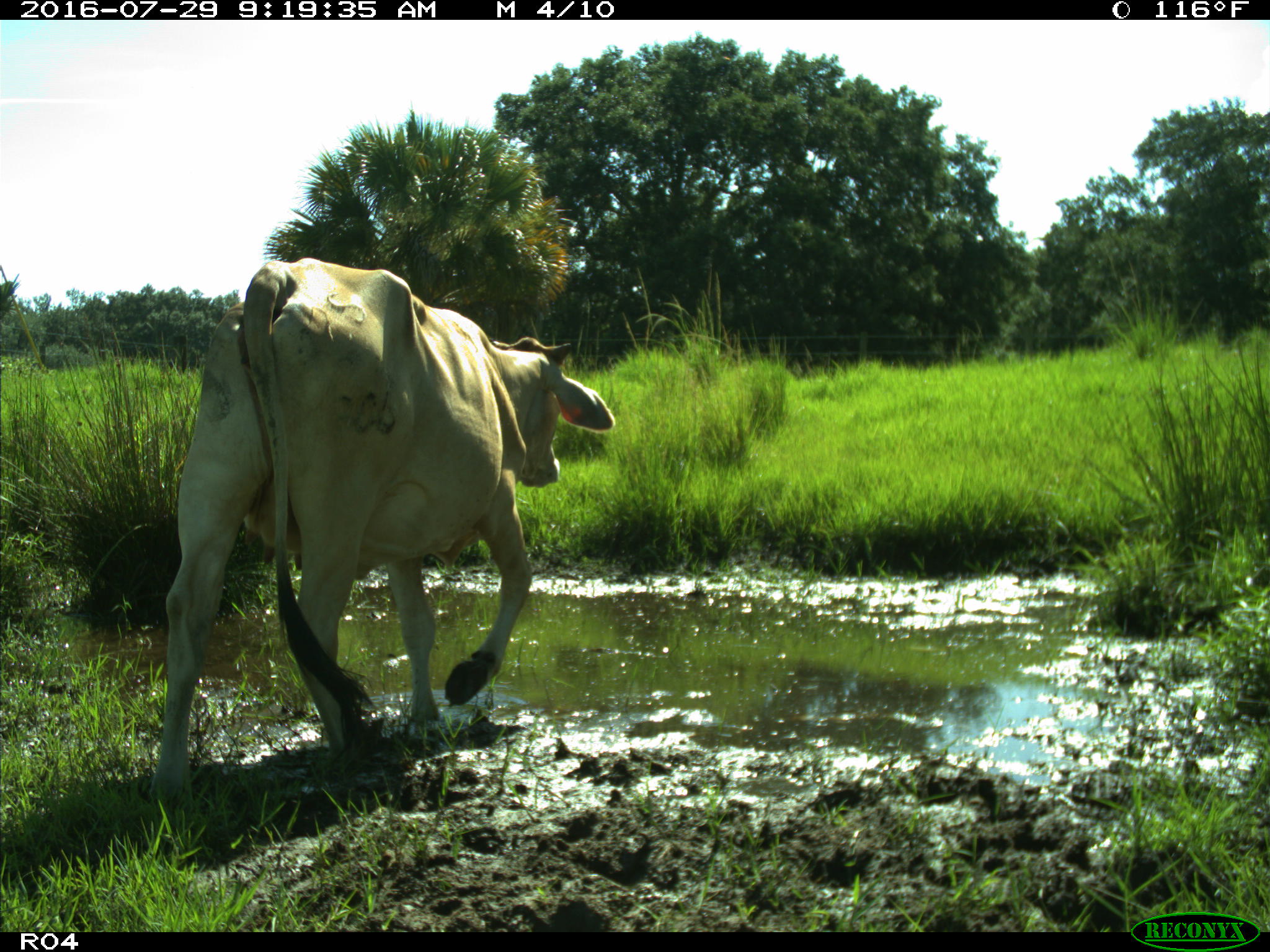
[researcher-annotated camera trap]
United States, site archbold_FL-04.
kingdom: Animalia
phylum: Chordata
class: Mammalia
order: Artiodactyla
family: Bovidae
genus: Bos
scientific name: Bos taurus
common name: domestic cow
Bos taurus (domestic cow).